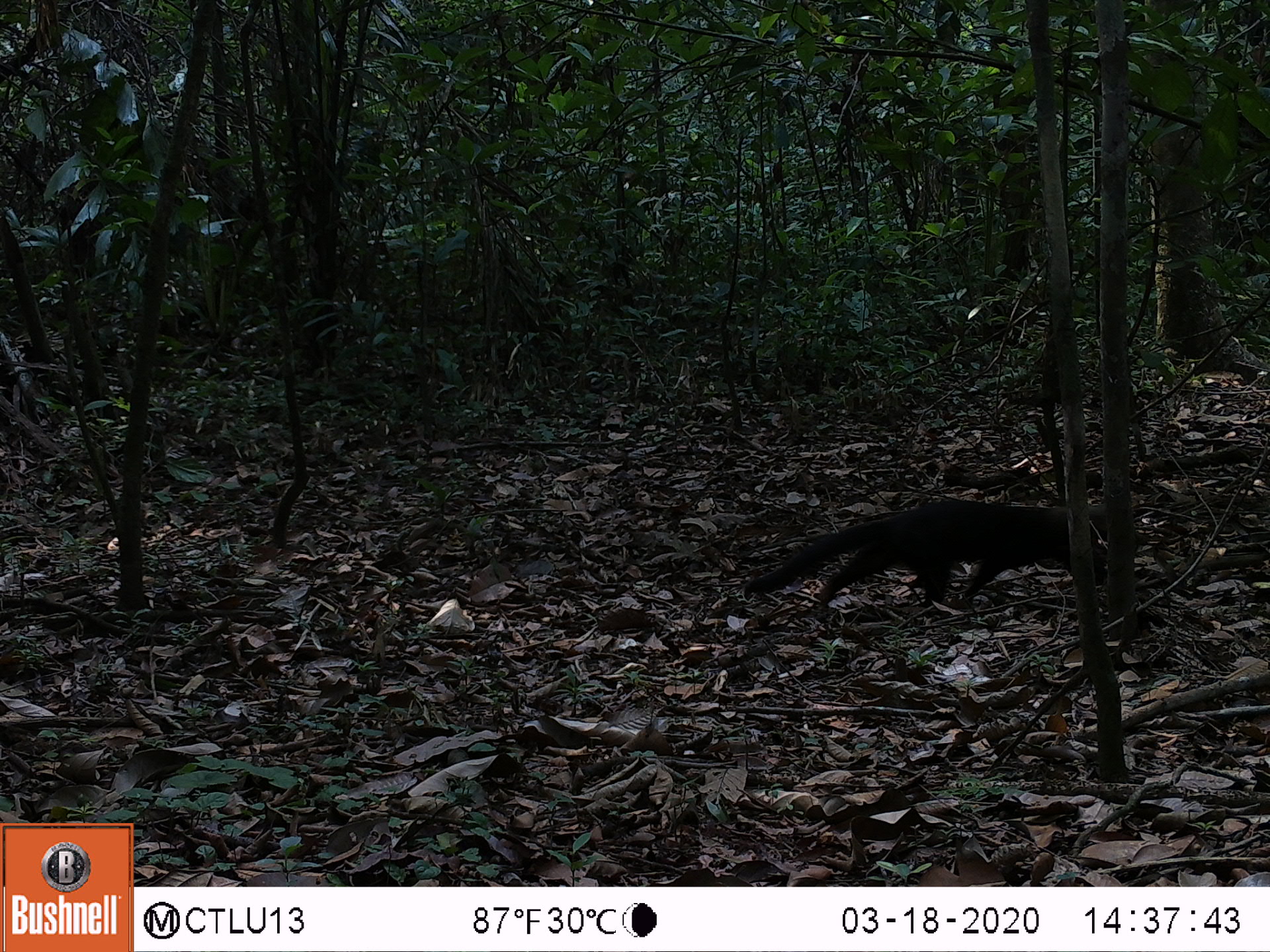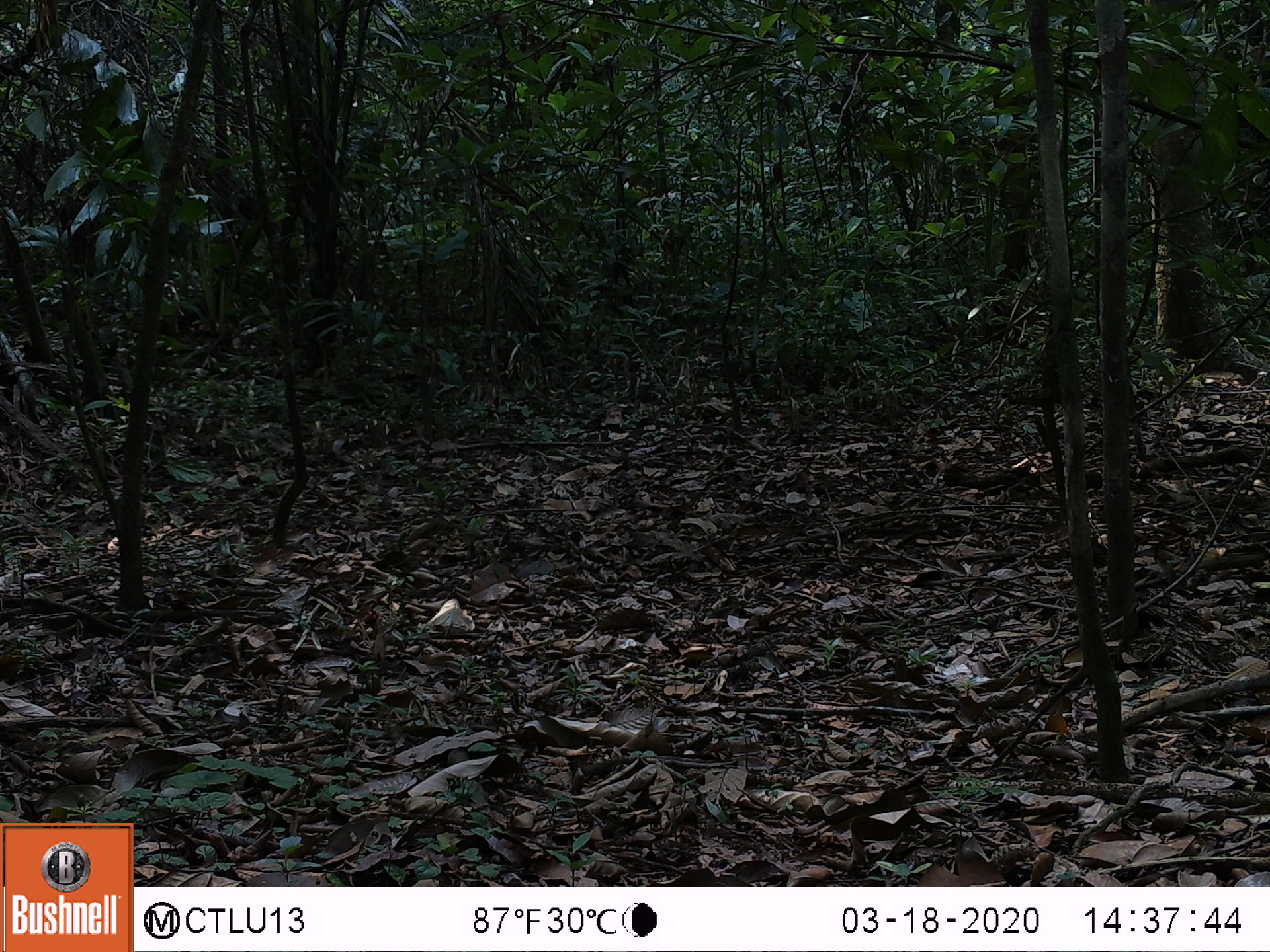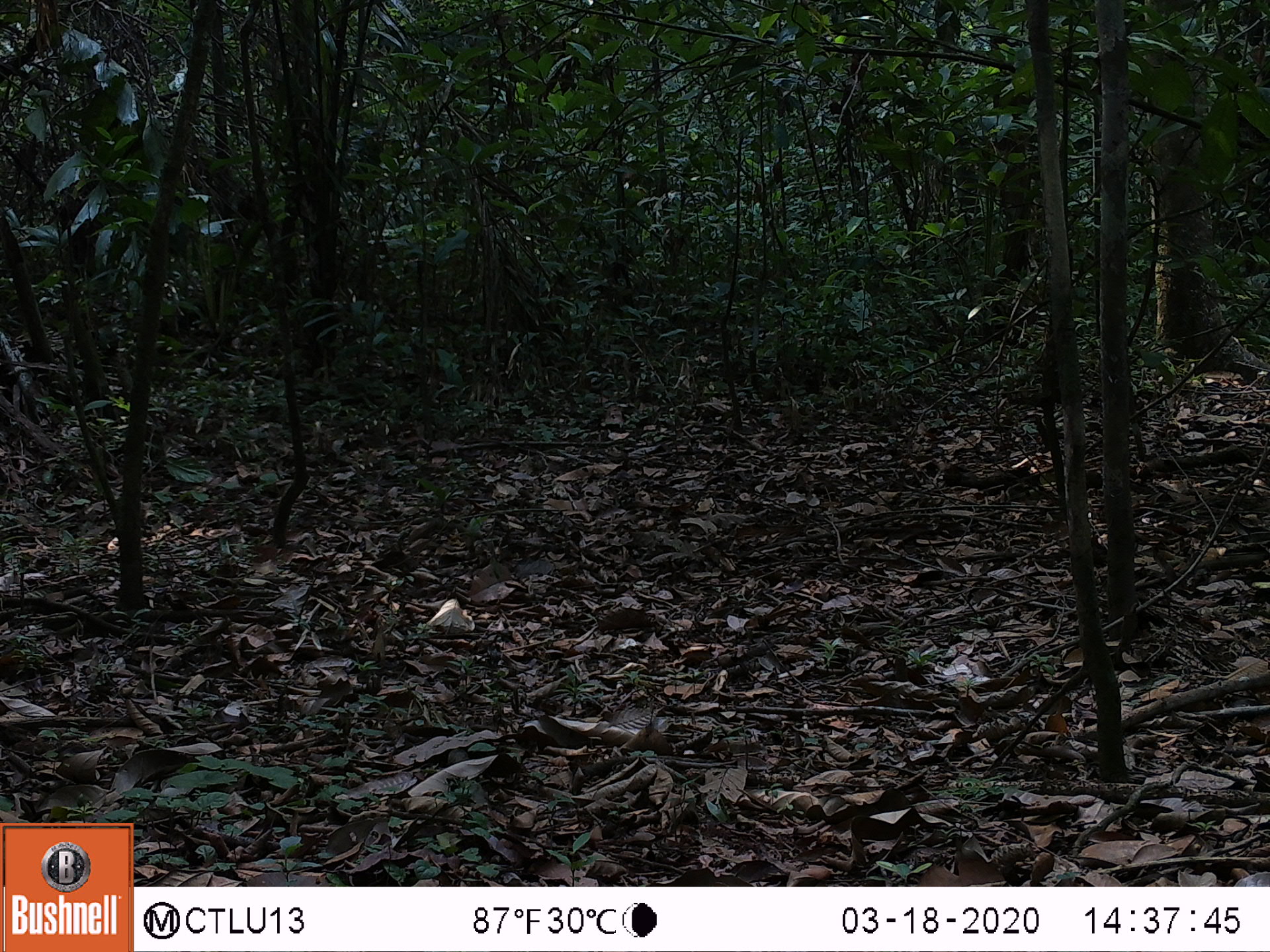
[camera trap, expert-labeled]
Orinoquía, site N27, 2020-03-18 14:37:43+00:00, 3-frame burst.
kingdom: Animalia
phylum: Chordata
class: Mammalia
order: Carnivora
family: Mustelidae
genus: Eira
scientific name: Eira barbara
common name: tayra